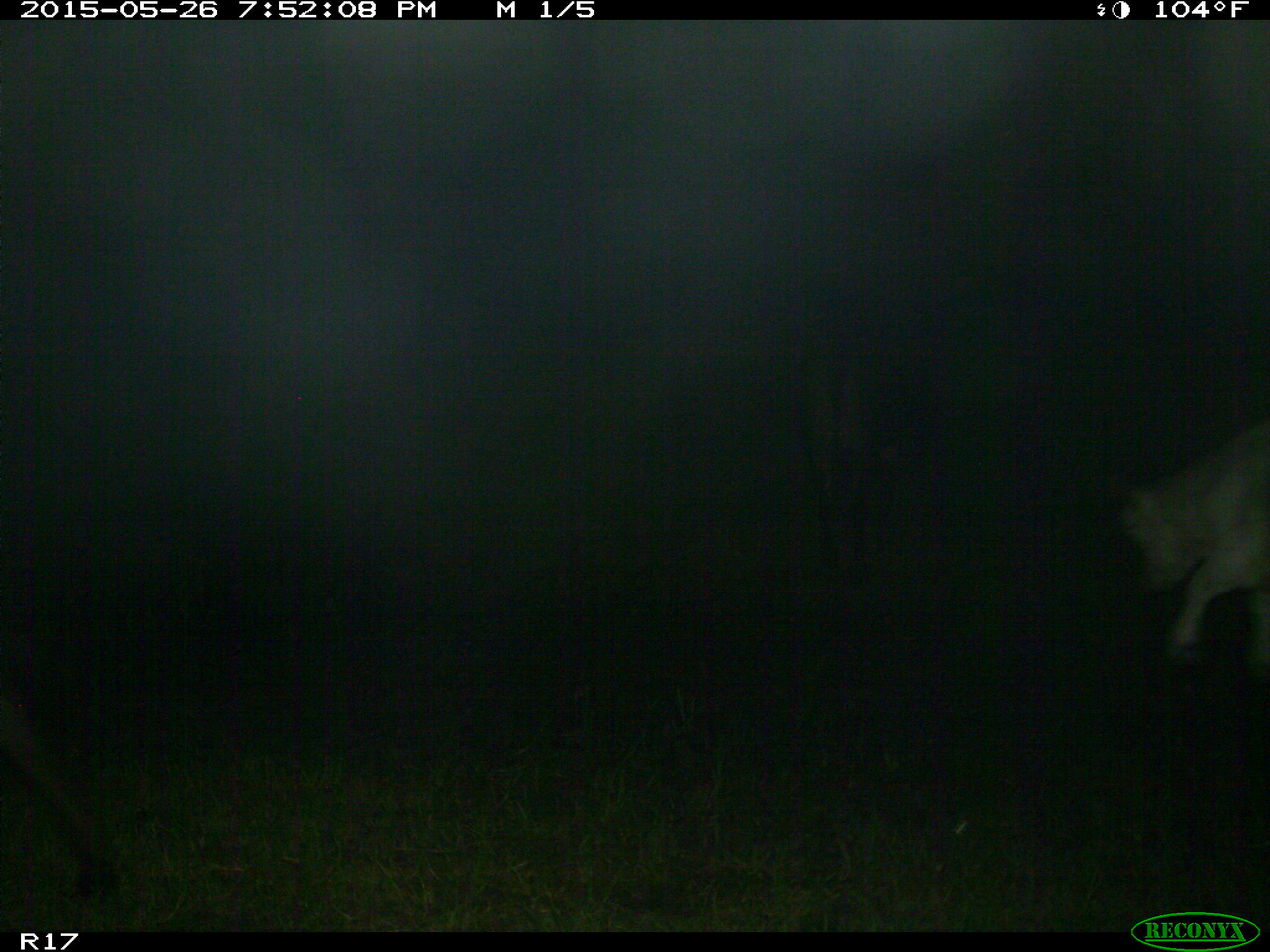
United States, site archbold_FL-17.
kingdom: Animalia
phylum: Chordata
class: Mammalia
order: Artiodactyla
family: Bovidae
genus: Bos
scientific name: Bos taurus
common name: domestic cow